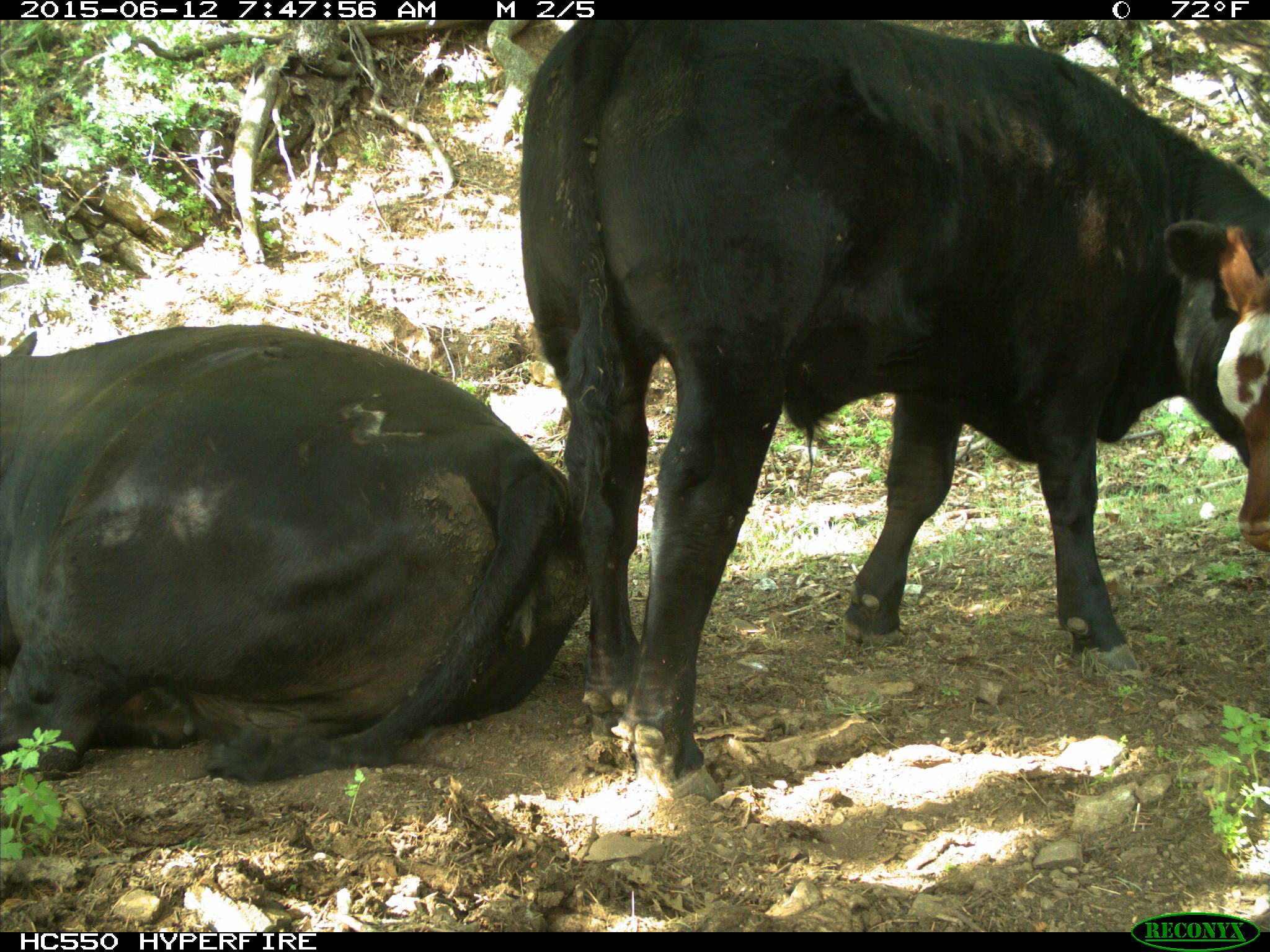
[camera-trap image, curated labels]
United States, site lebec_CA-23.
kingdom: Animalia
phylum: Chordata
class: Mammalia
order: Artiodactyla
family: Bovidae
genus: Bos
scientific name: Bos taurus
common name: domestic cow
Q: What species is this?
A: Bos taurus (domestic cow).